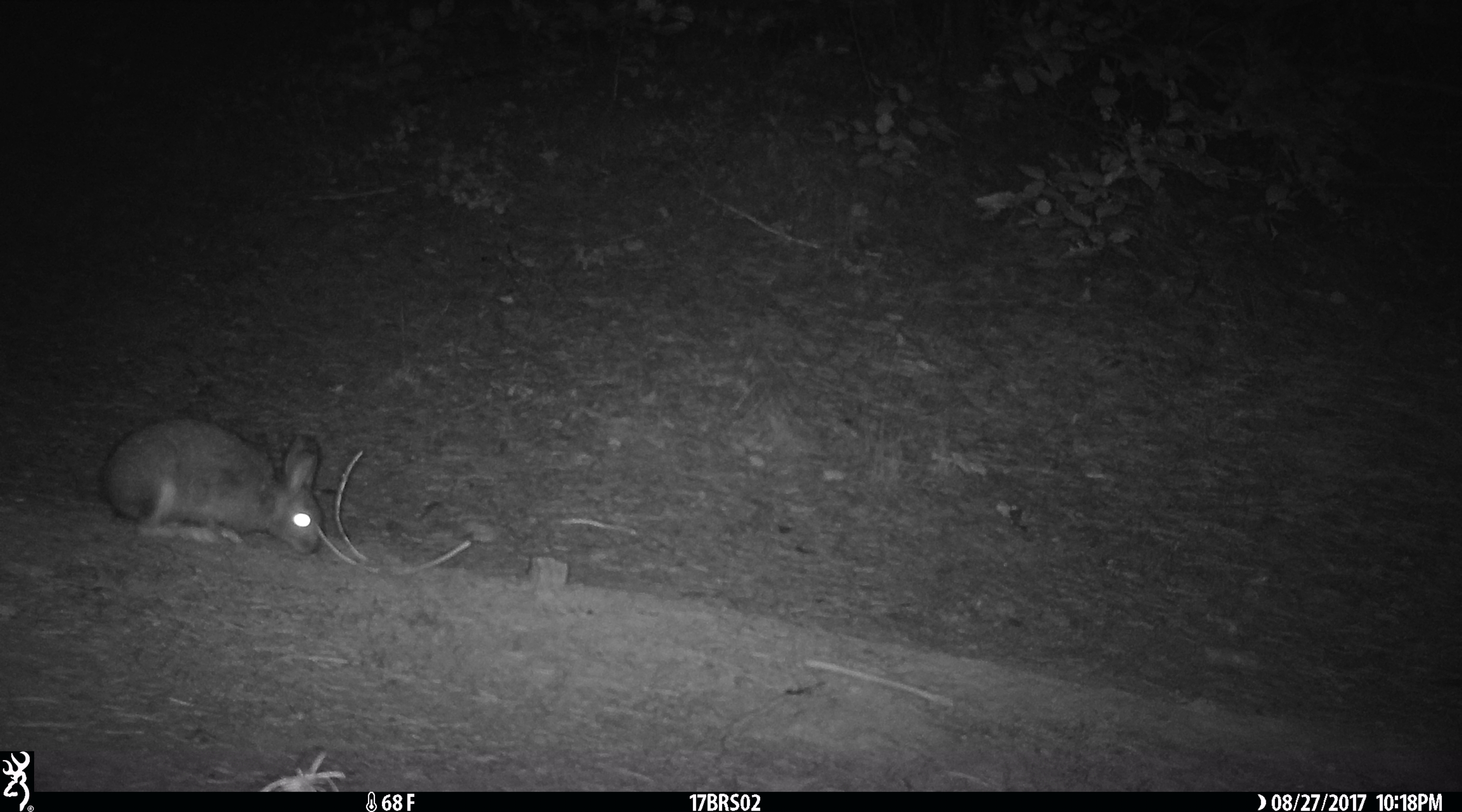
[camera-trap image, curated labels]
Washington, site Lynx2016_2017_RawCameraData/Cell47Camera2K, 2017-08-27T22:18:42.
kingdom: Animalia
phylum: Chordata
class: Mammalia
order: Lagomorpha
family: Leporidae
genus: Lepus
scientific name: Lepus americanus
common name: snowshoe hare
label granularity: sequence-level